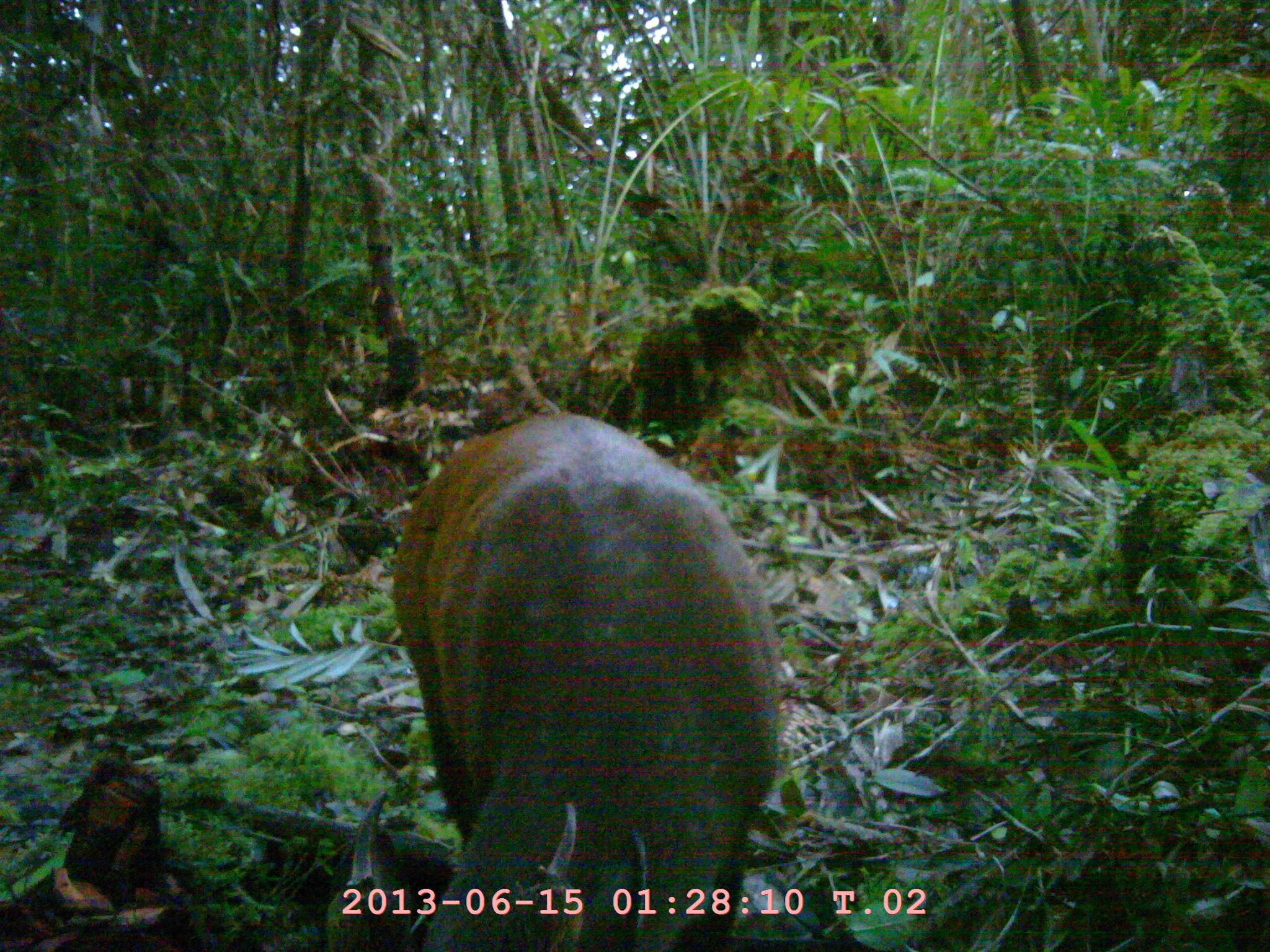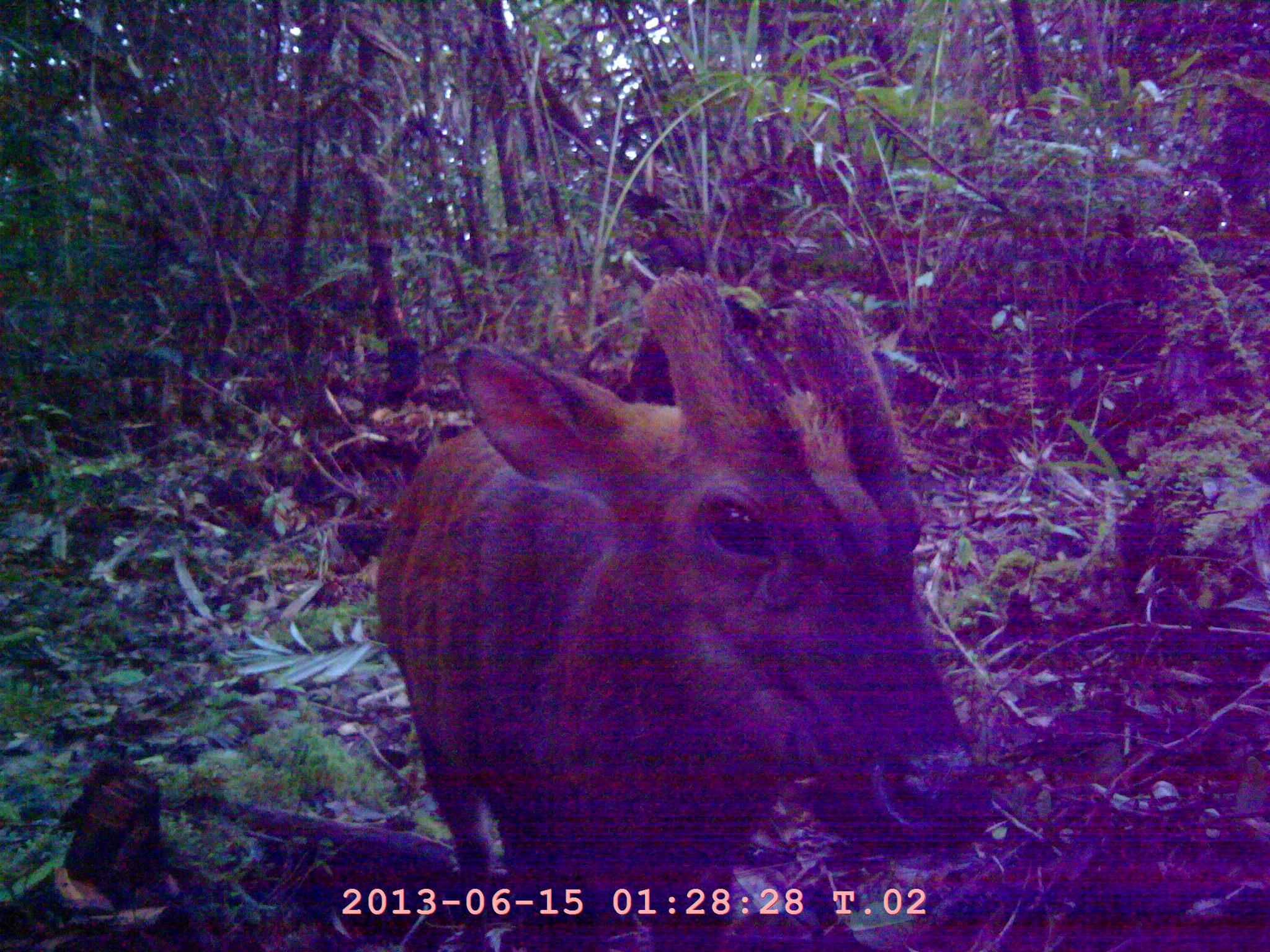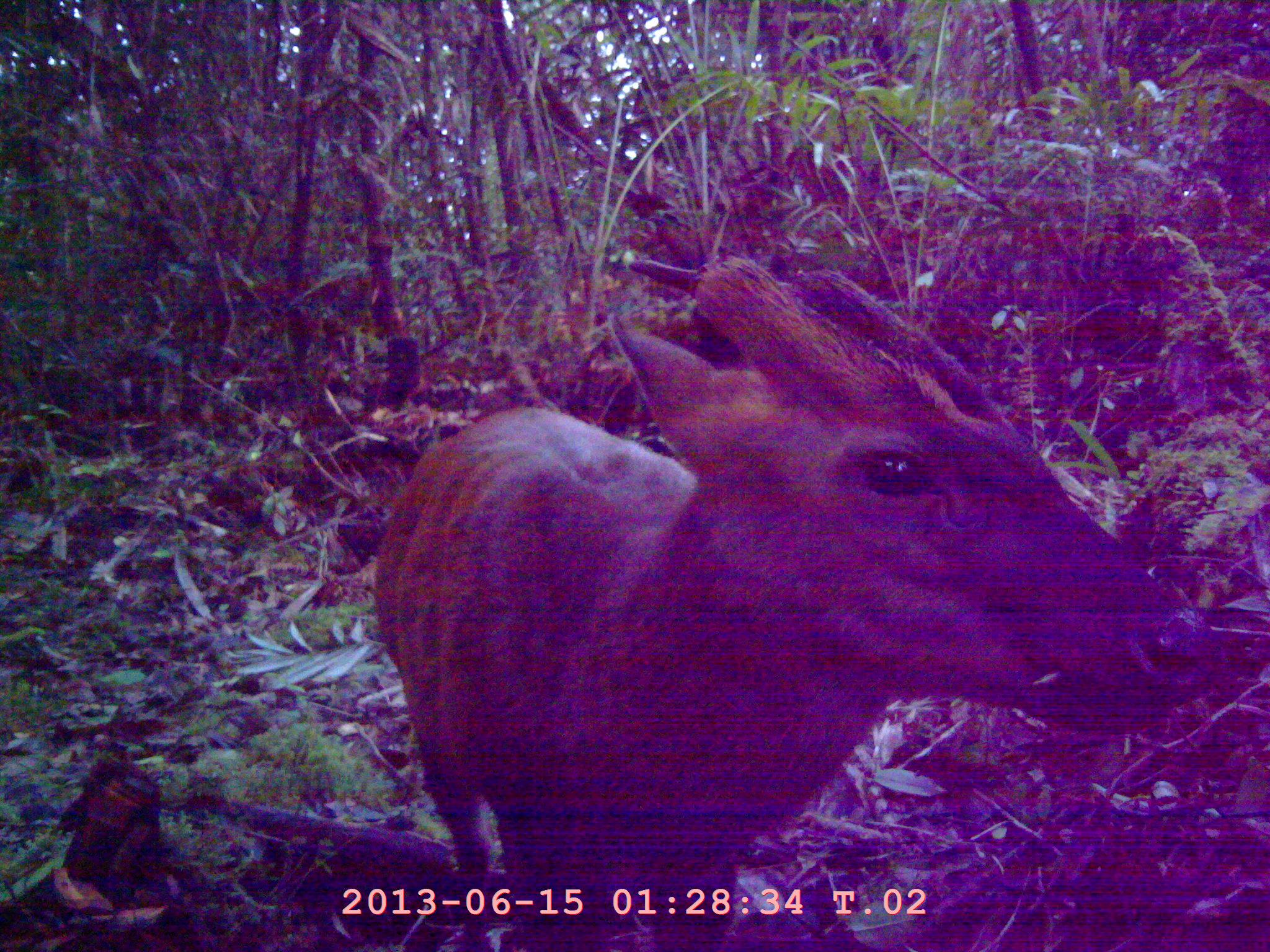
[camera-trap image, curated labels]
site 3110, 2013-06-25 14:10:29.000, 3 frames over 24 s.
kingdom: Animalia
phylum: Chordata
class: Mammalia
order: Artiodactyla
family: Cervidae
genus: Muntiacus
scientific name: Muntiacus muntjak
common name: southern red muntjac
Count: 1.